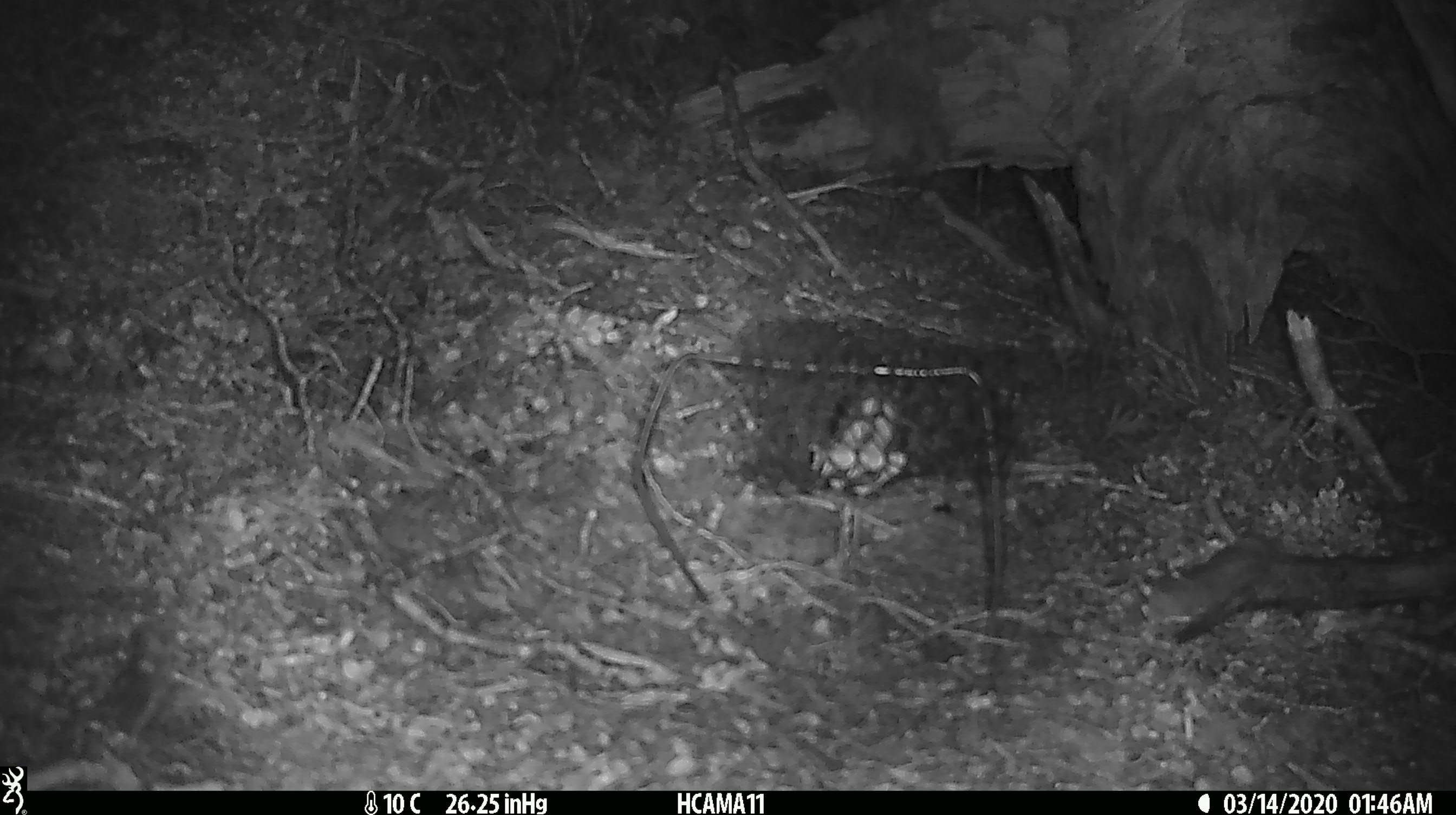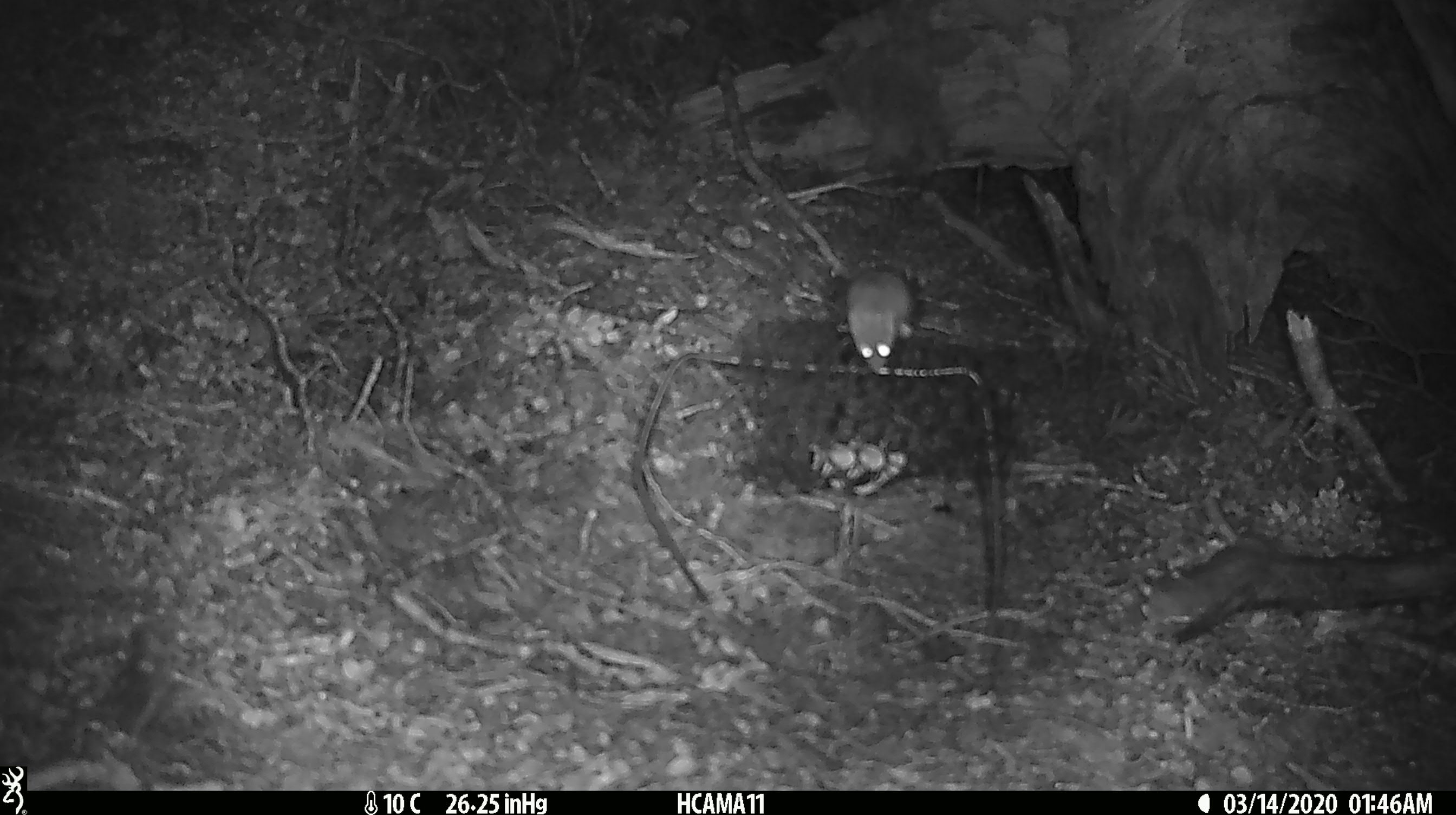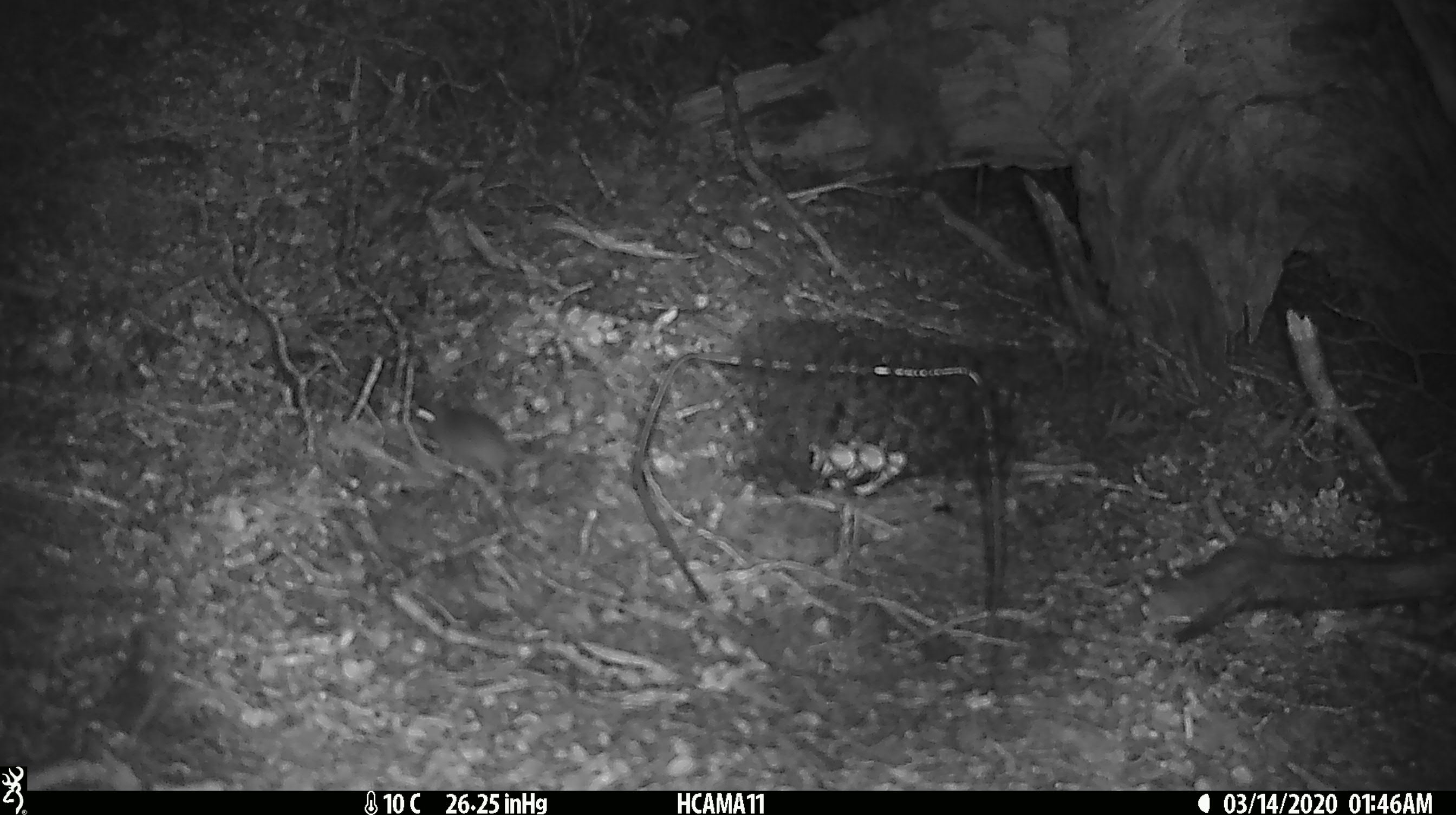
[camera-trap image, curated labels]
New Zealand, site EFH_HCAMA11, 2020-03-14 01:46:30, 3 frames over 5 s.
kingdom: Animalia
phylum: Chordata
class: Mammalia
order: Rodentia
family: Muridae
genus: Mus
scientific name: Mus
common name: mouse